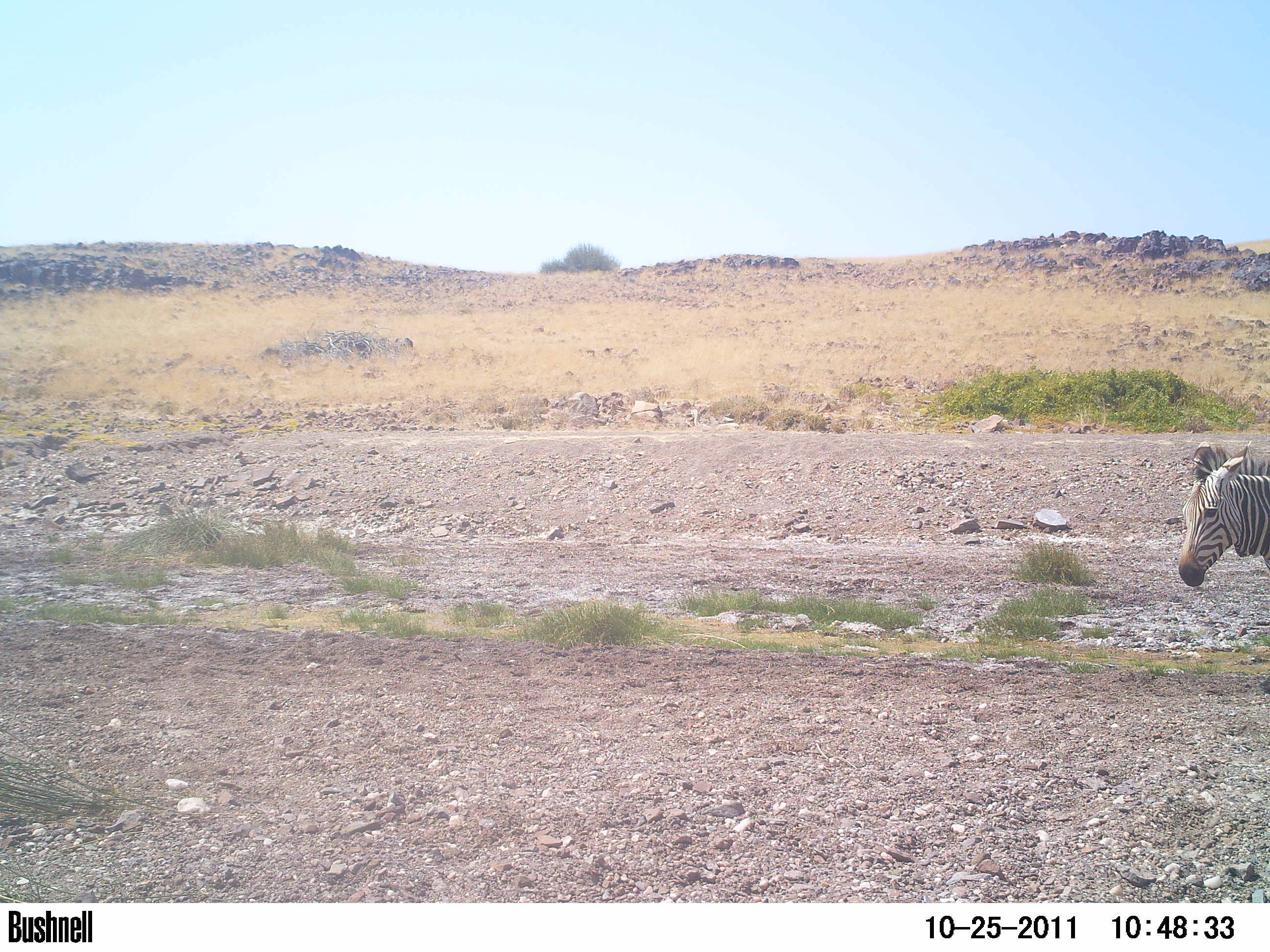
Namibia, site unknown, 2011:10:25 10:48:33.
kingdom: Animalia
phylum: Chordata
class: Mammalia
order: Artiodactyla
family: Bovidae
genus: Oryx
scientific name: Oryx gazella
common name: gemsbok